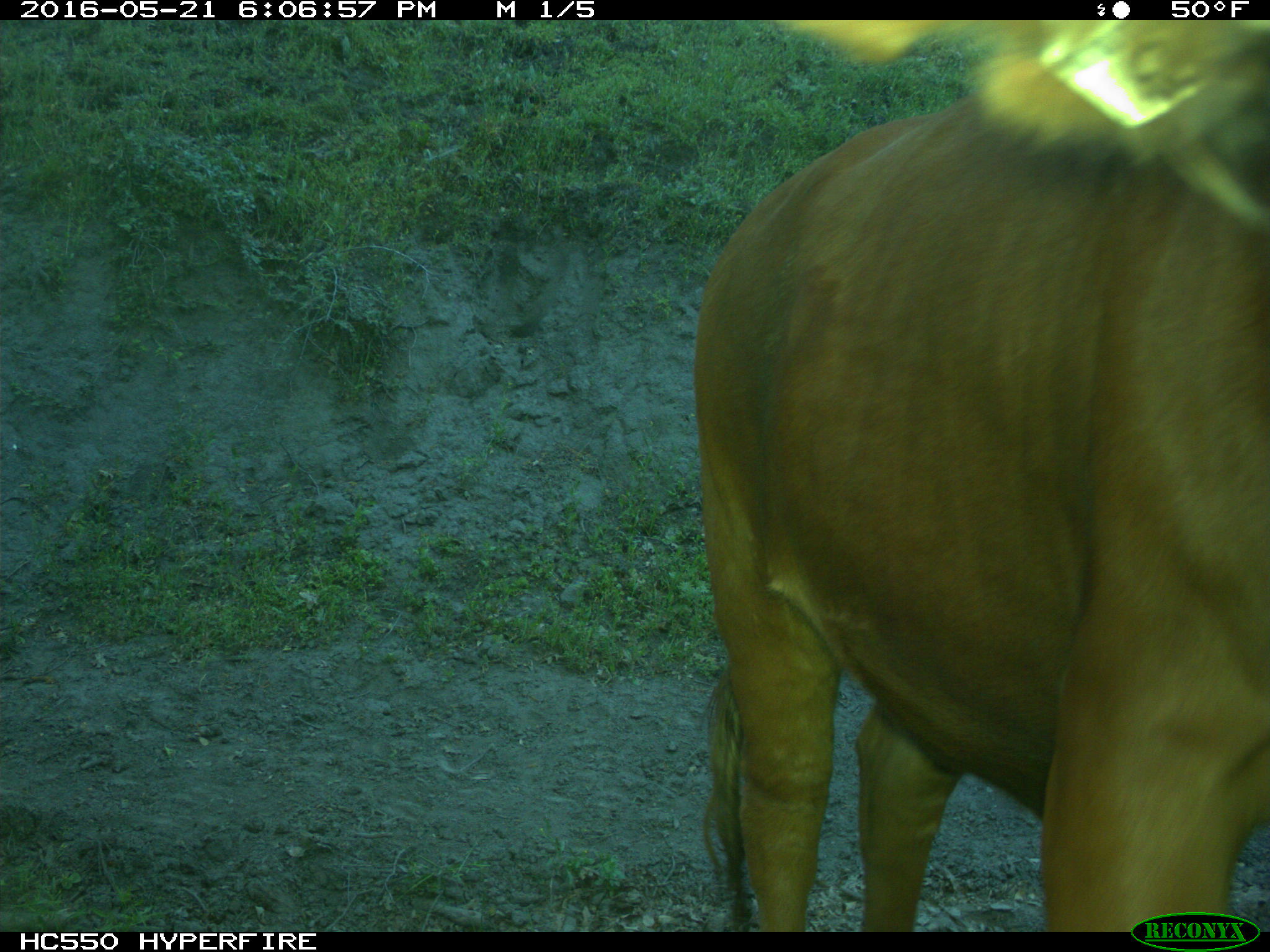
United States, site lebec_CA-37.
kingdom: Animalia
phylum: Chordata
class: Mammalia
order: Artiodactyla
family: Bovidae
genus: Bos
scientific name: Bos taurus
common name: domestic cow